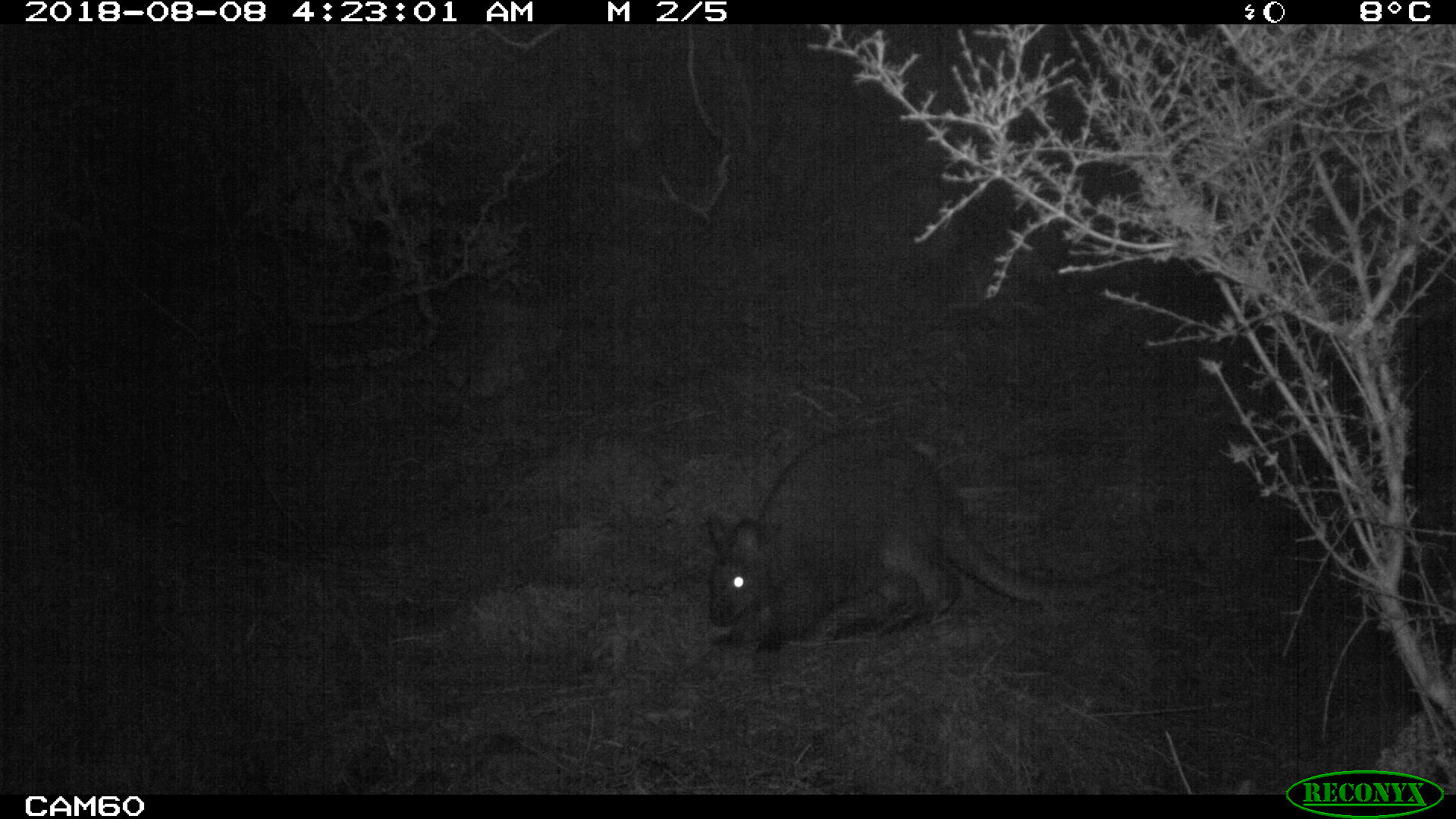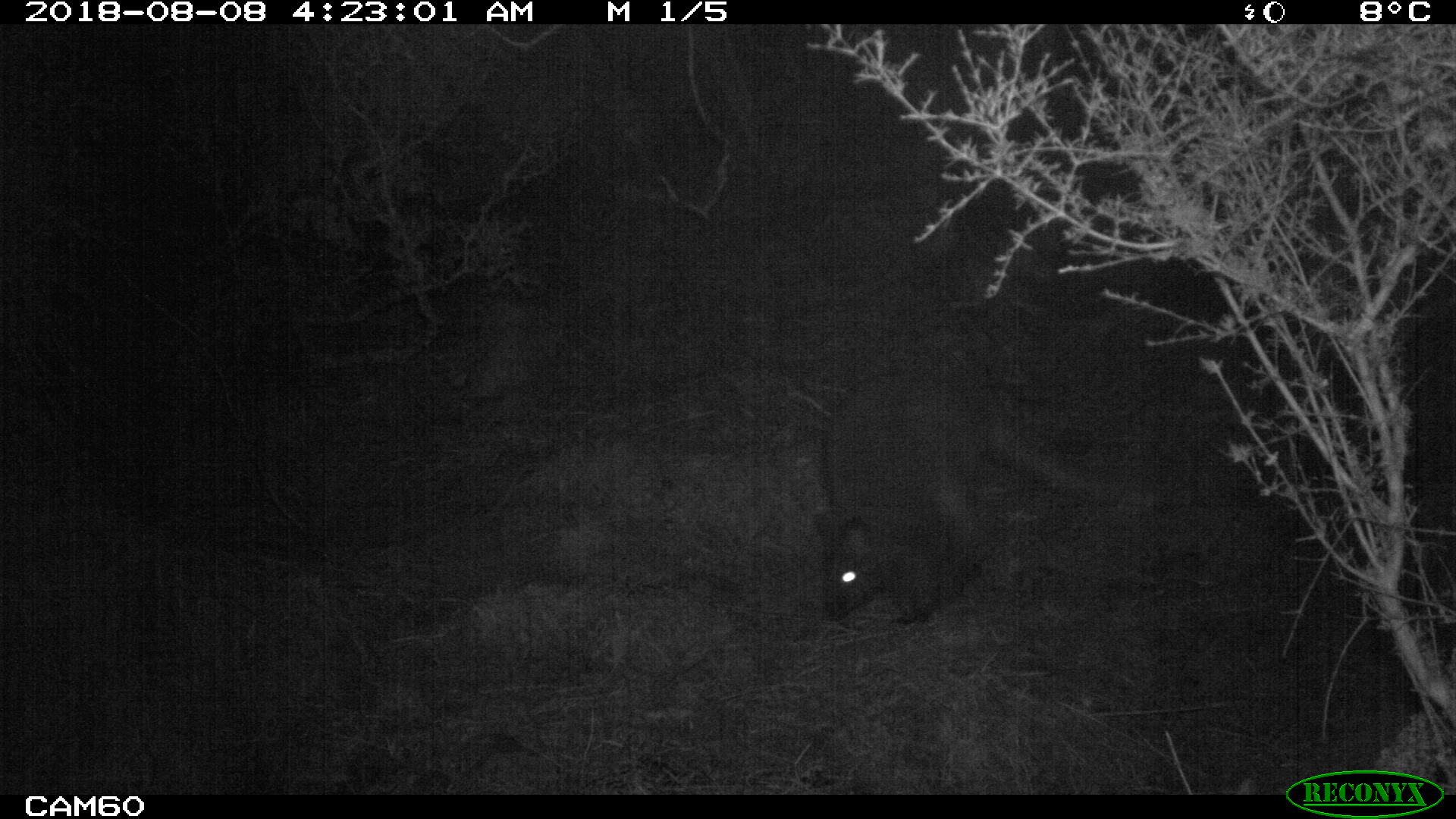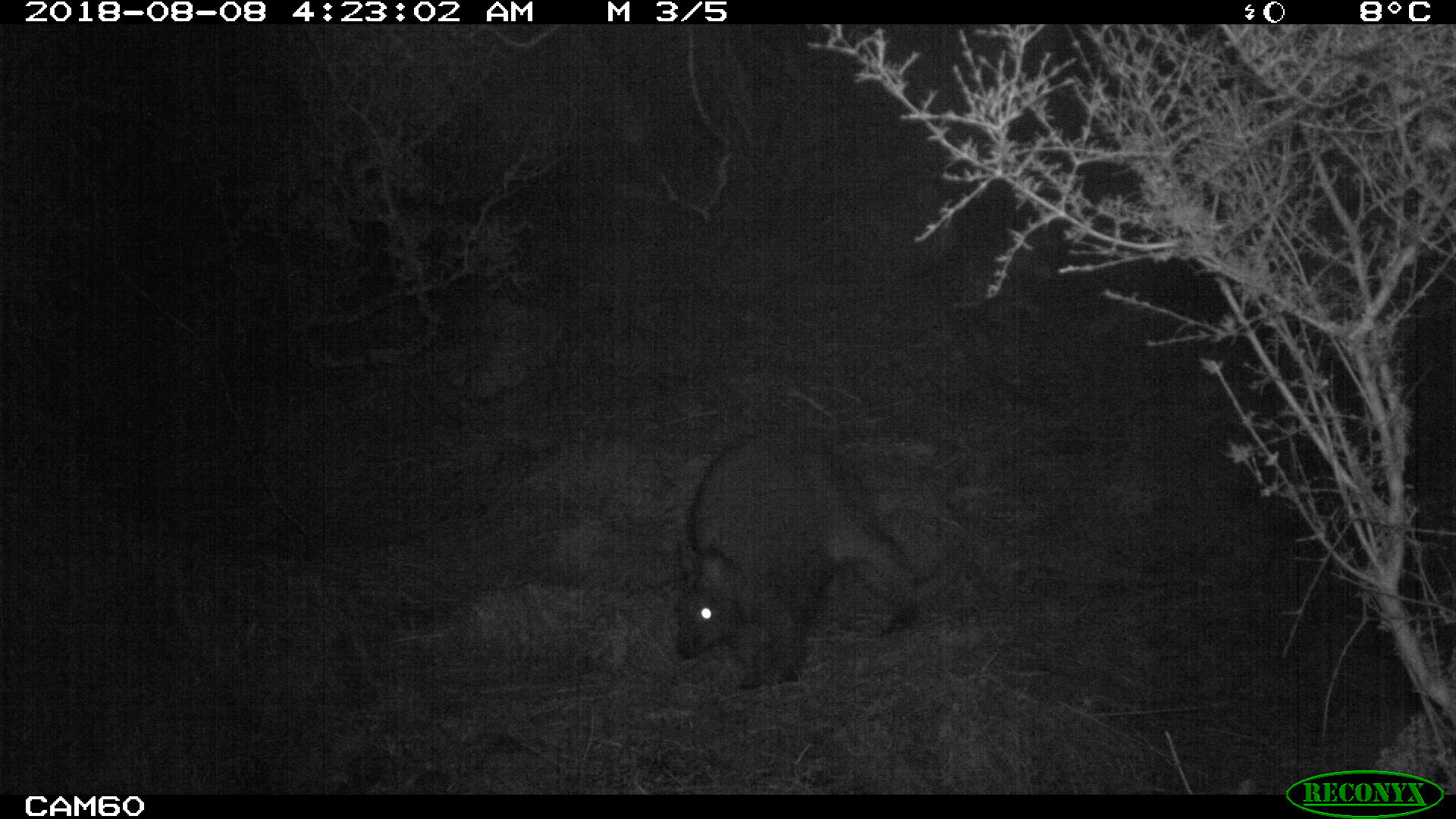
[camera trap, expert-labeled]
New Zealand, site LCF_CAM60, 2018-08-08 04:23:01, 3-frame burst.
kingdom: Animalia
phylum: Chordata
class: Mammalia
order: Diprotodontia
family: Macropodidae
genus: Notamacropus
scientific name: Notamacropus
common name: wallaby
Wallaby (Notamacropus).